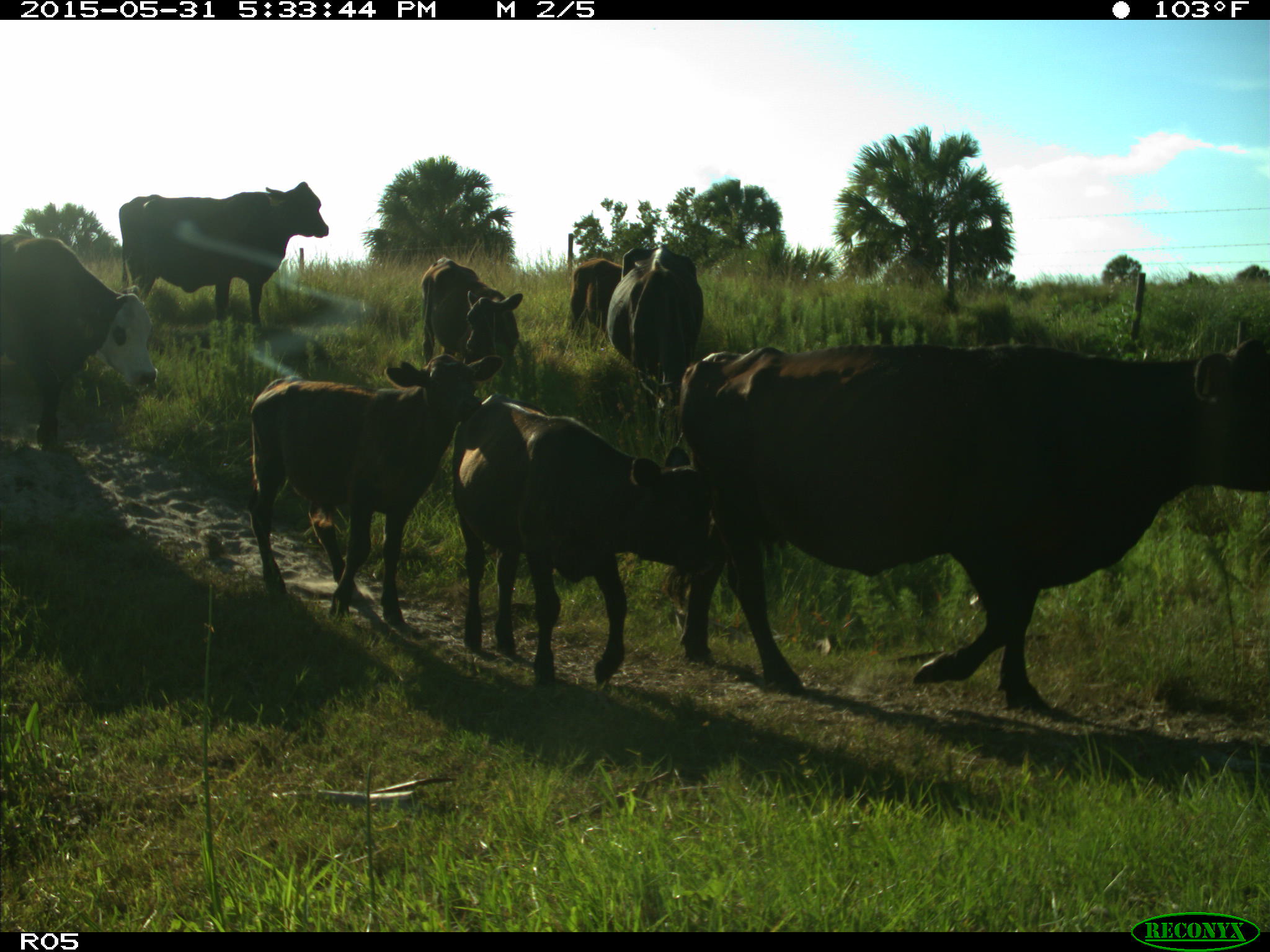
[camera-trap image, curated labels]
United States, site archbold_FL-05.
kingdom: Animalia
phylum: Chordata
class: Mammalia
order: Artiodactyla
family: Bovidae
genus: Bos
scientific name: Bos taurus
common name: domestic cow